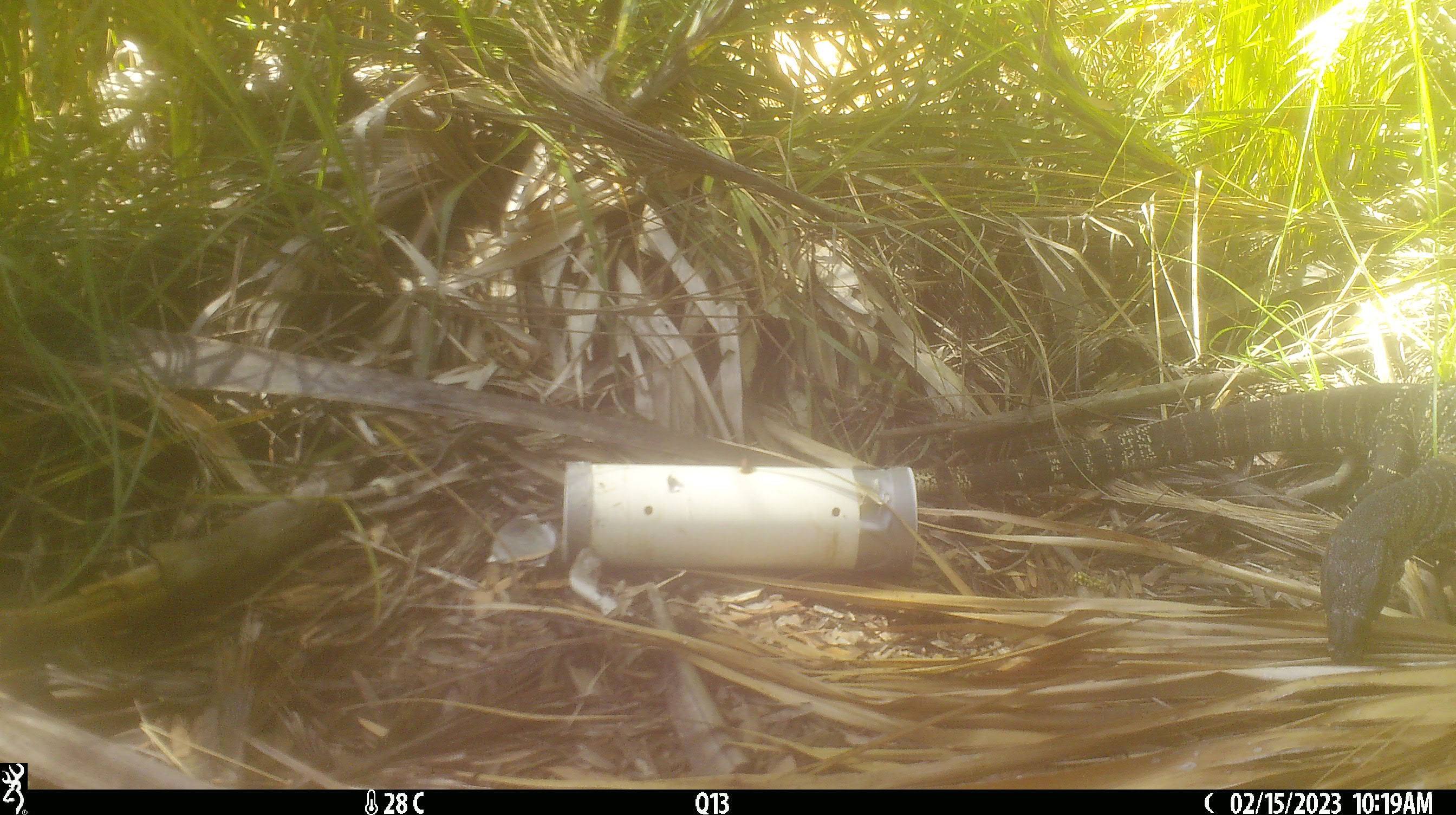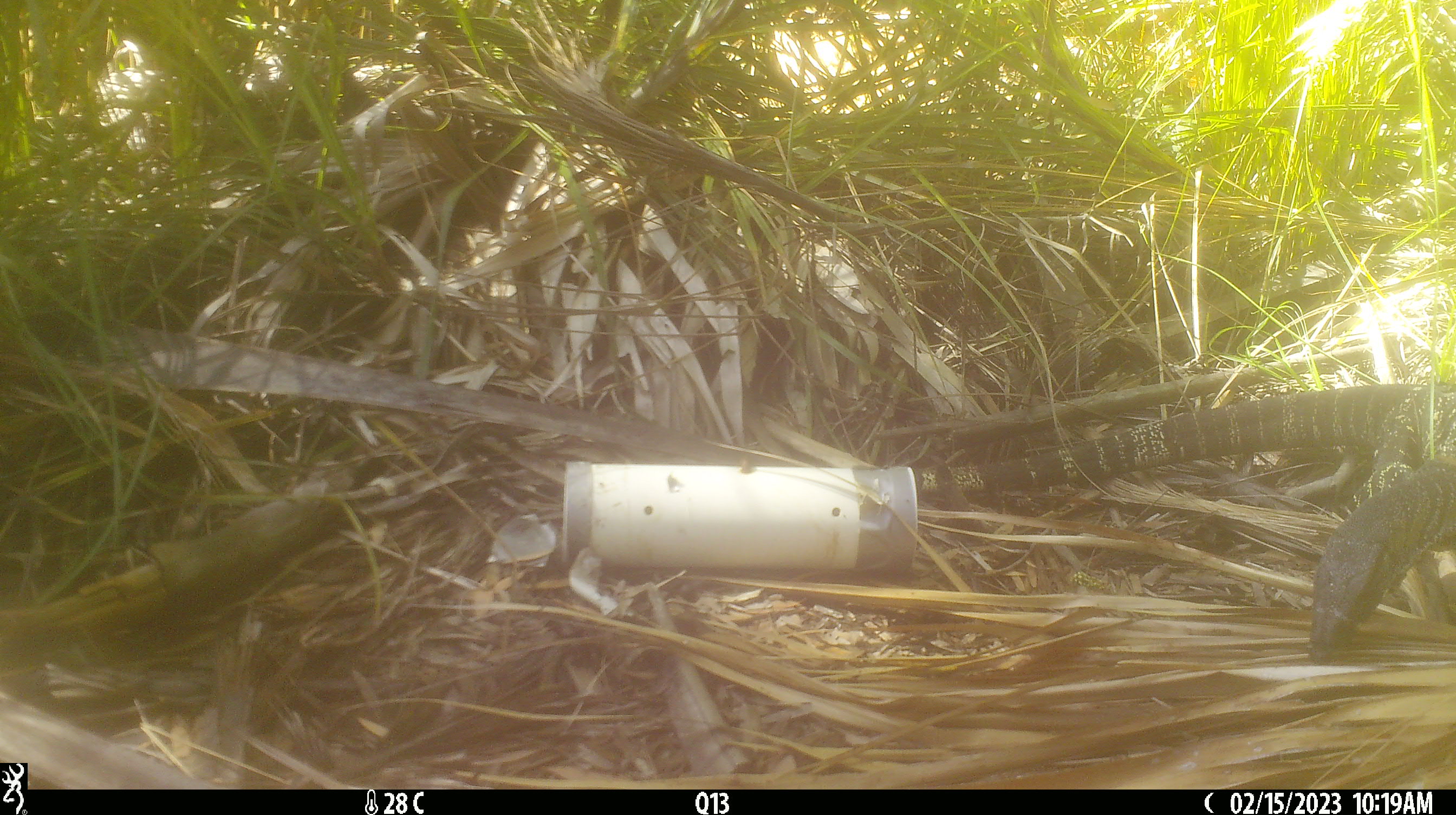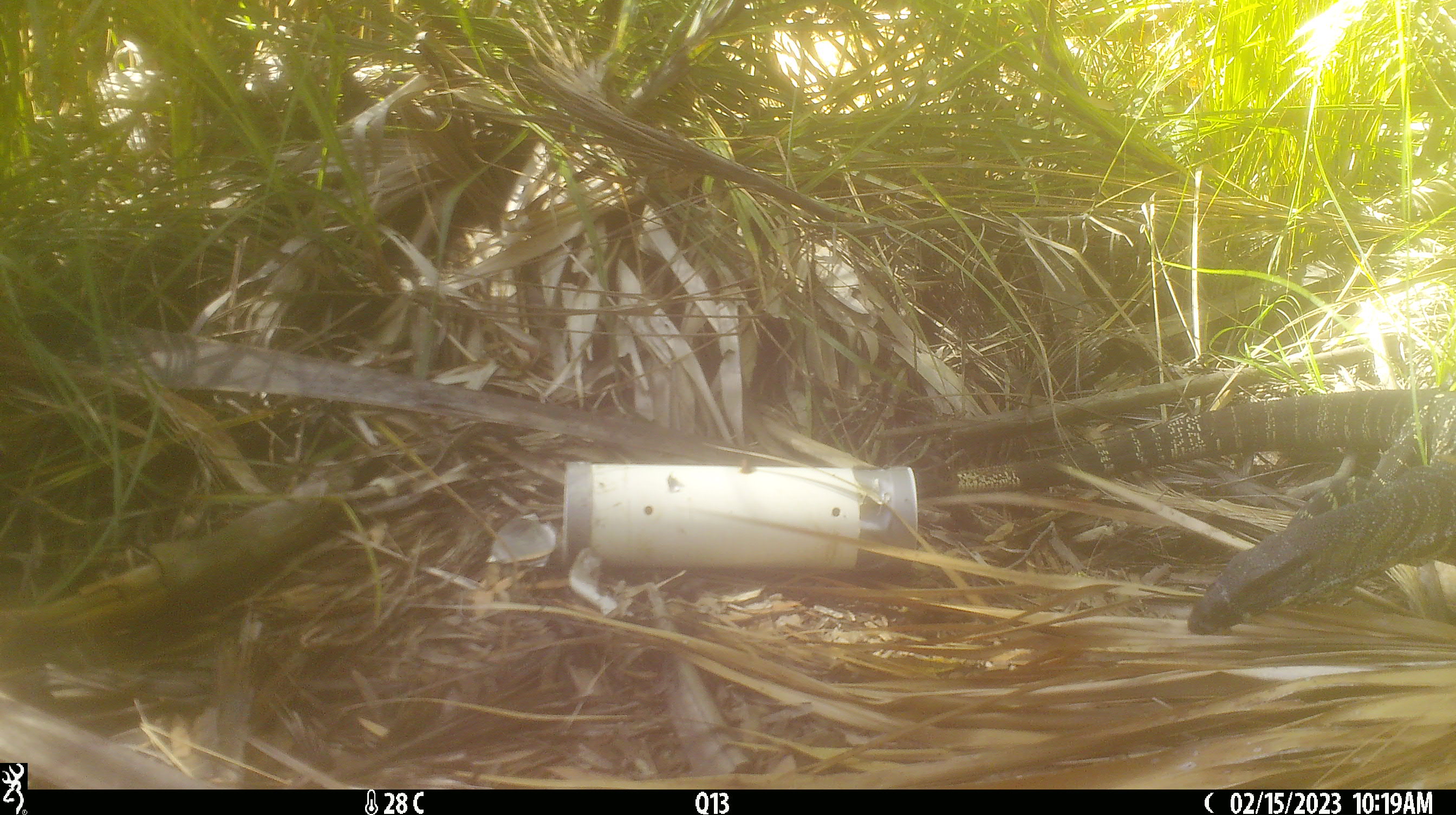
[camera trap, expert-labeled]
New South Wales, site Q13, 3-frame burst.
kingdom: Animalia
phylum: Chordata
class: Reptilia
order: Squamata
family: Varanidae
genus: Varanus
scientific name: Varanus varius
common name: lace monitor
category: goanna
Goanna (lace monitor) (Varanus varius).